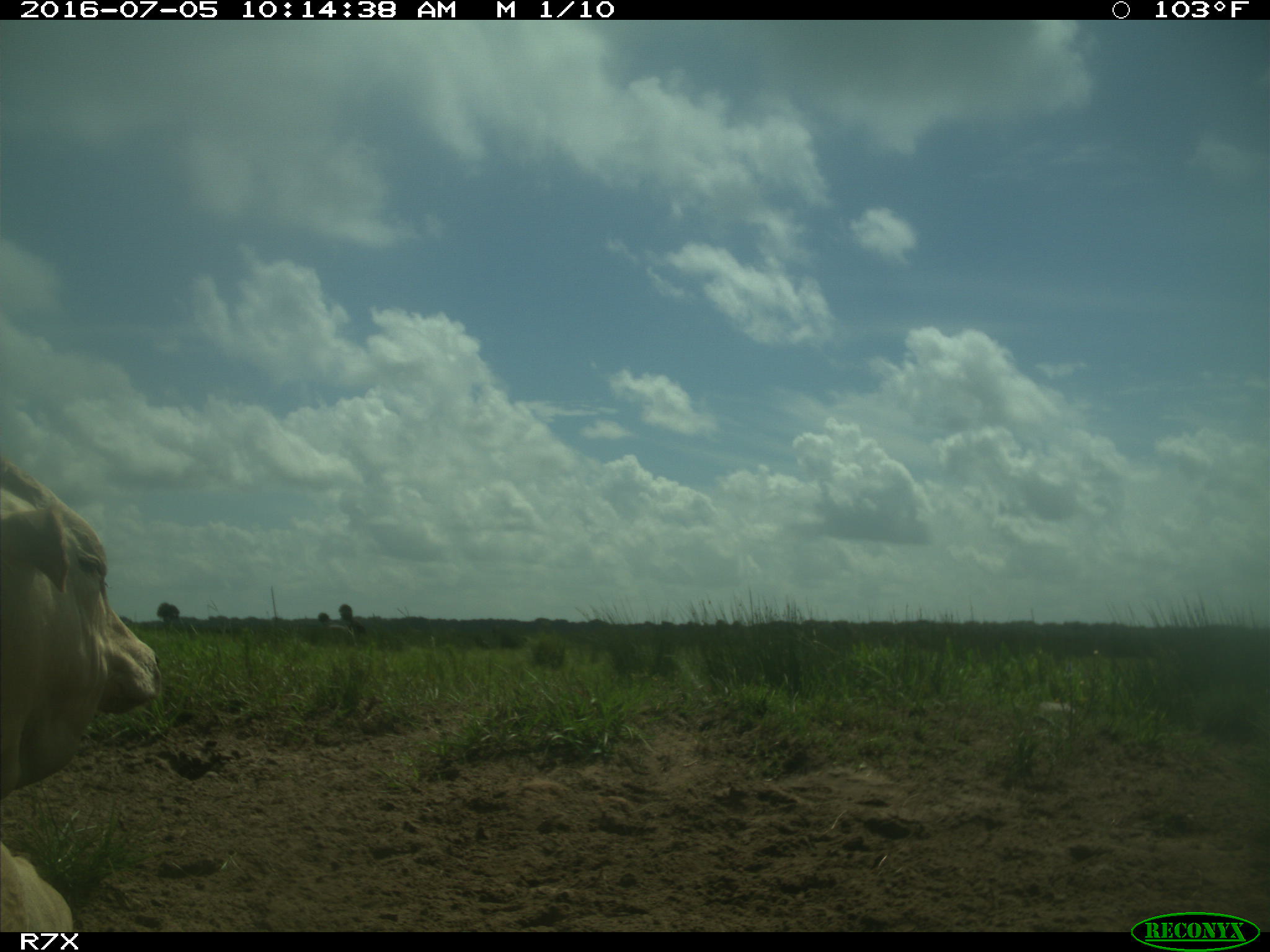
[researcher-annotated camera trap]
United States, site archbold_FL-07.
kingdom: Animalia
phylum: Chordata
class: Mammalia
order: Artiodactyla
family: Bovidae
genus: Bos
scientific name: Bos taurus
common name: domestic cow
Bos taurus (domestic cow).